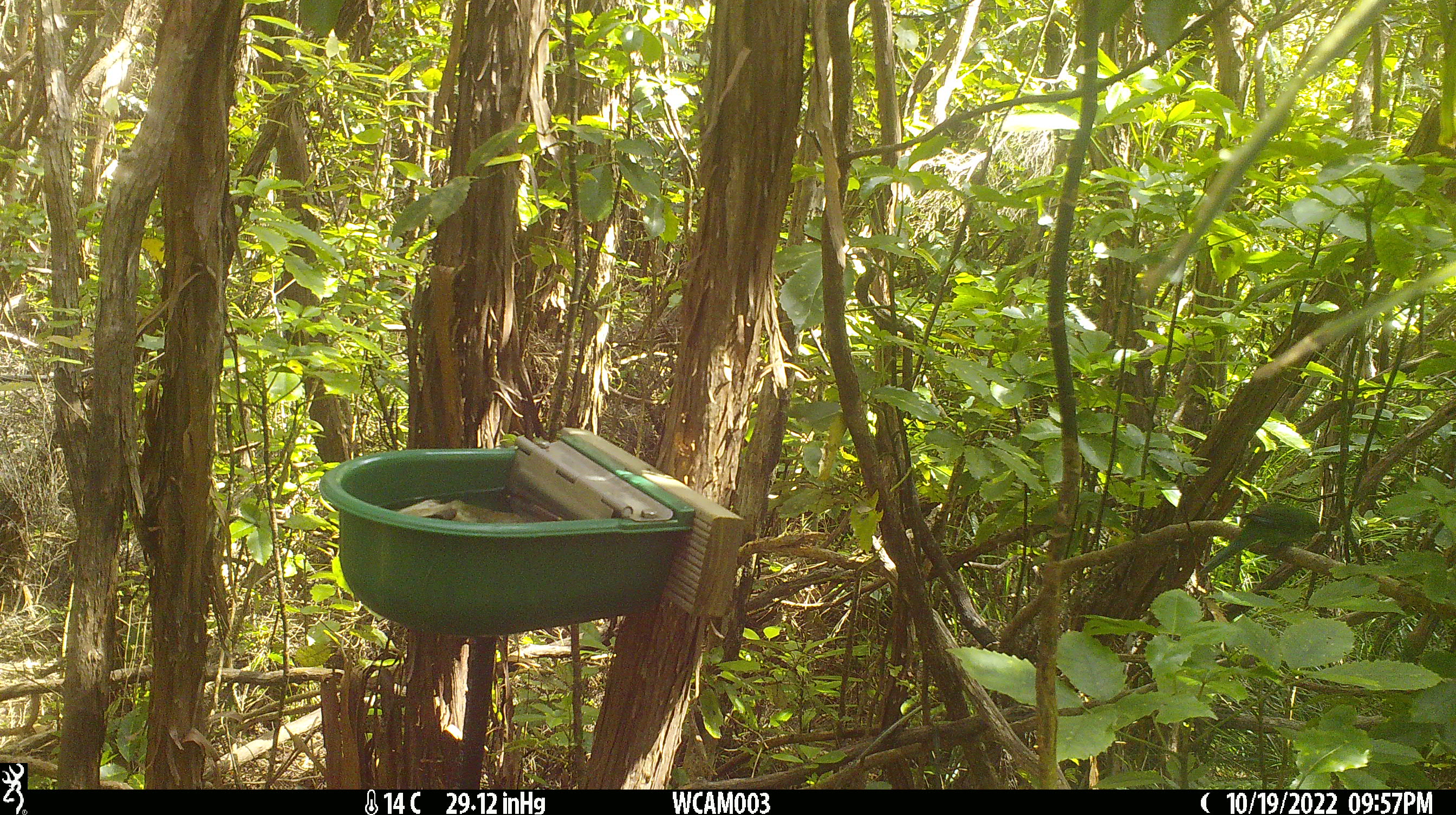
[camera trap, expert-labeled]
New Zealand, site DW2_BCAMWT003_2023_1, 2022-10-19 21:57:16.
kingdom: Animalia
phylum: Chordata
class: Aves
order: Psittaciformes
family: Psittaculidae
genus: Cyanoramphus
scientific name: Cyanoramphus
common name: parakeet